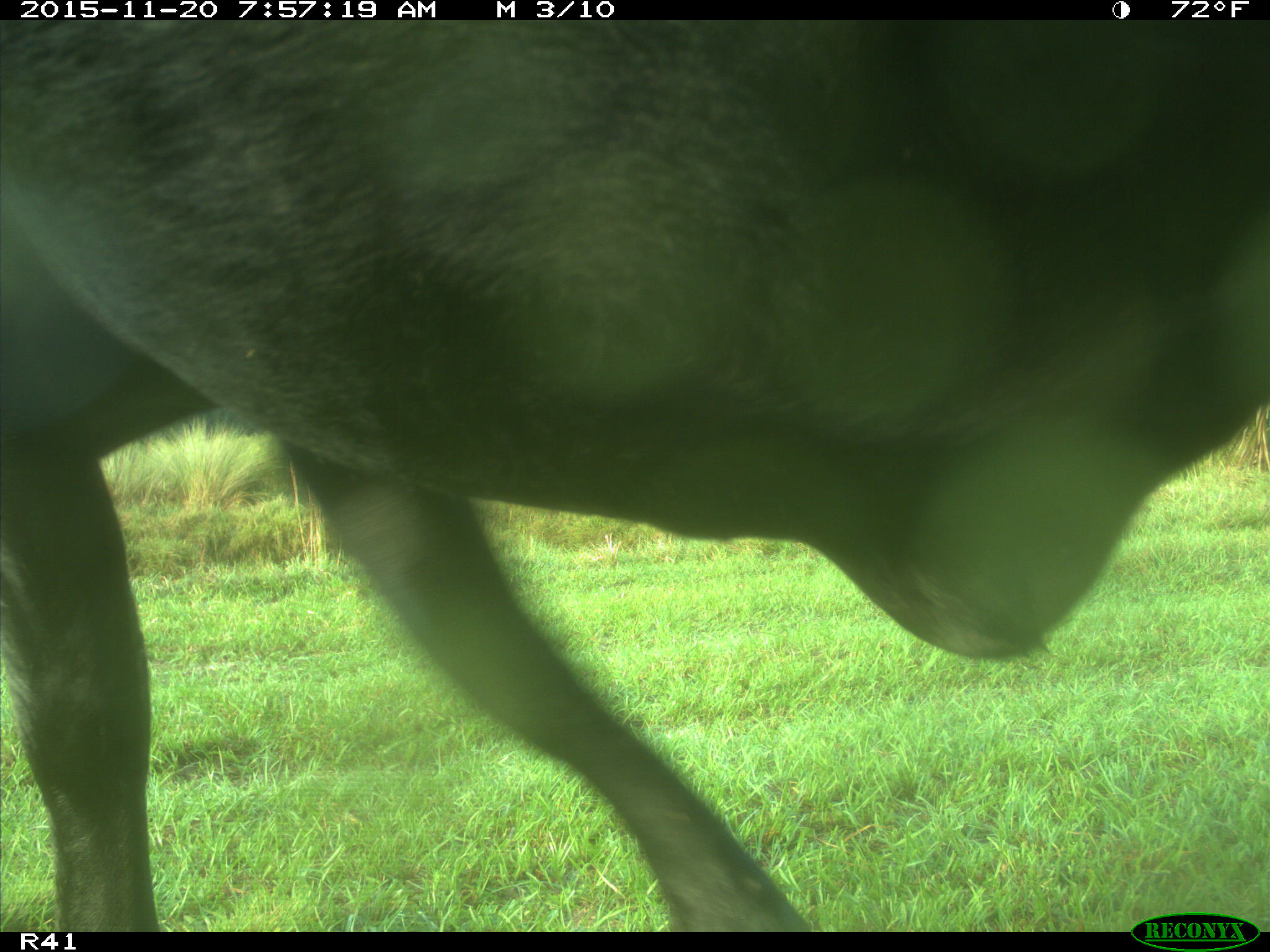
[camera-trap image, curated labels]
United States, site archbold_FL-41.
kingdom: Animalia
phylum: Chordata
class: Mammalia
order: Artiodactyla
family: Bovidae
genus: Bos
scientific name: Bos taurus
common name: domestic cow